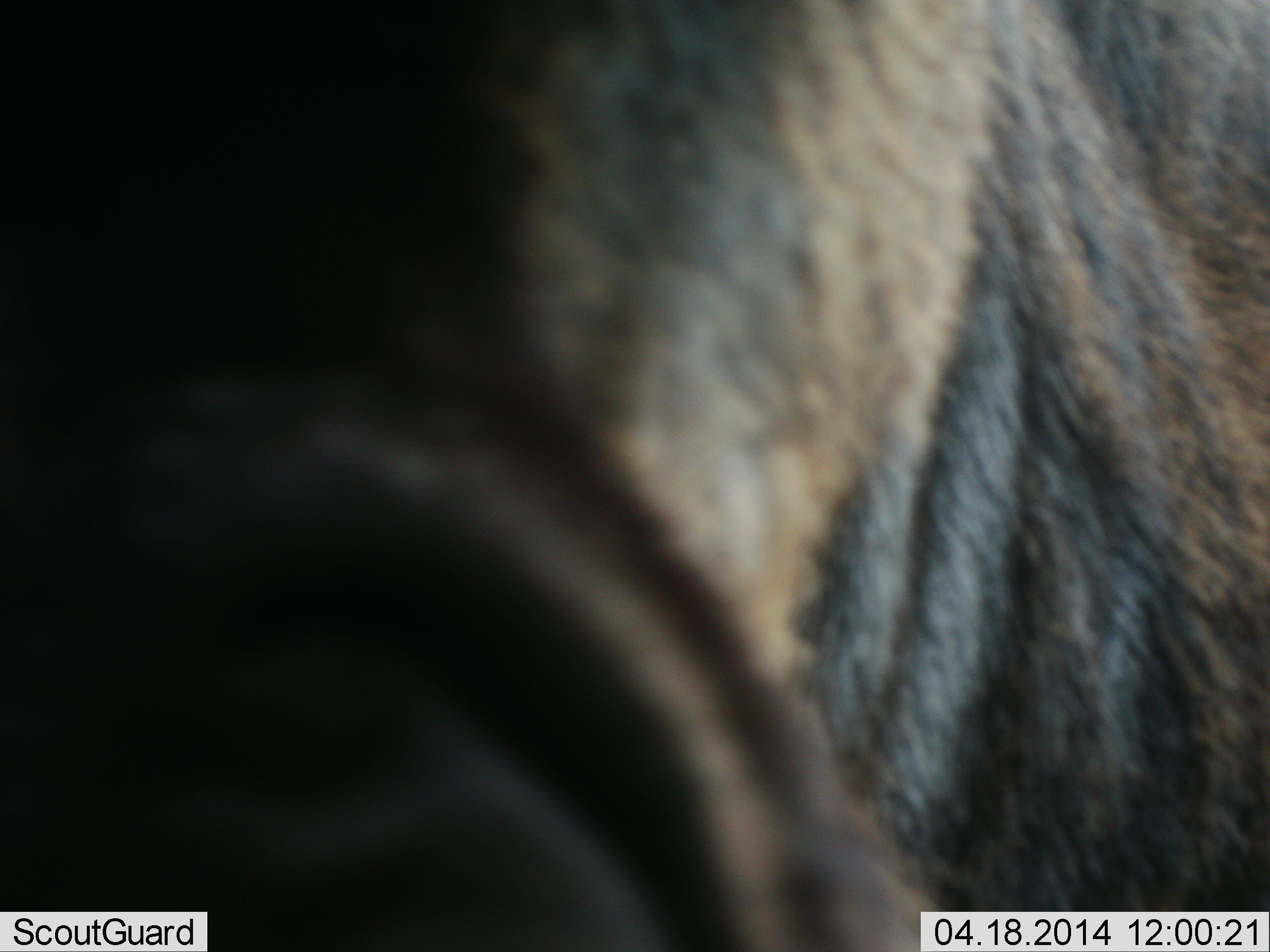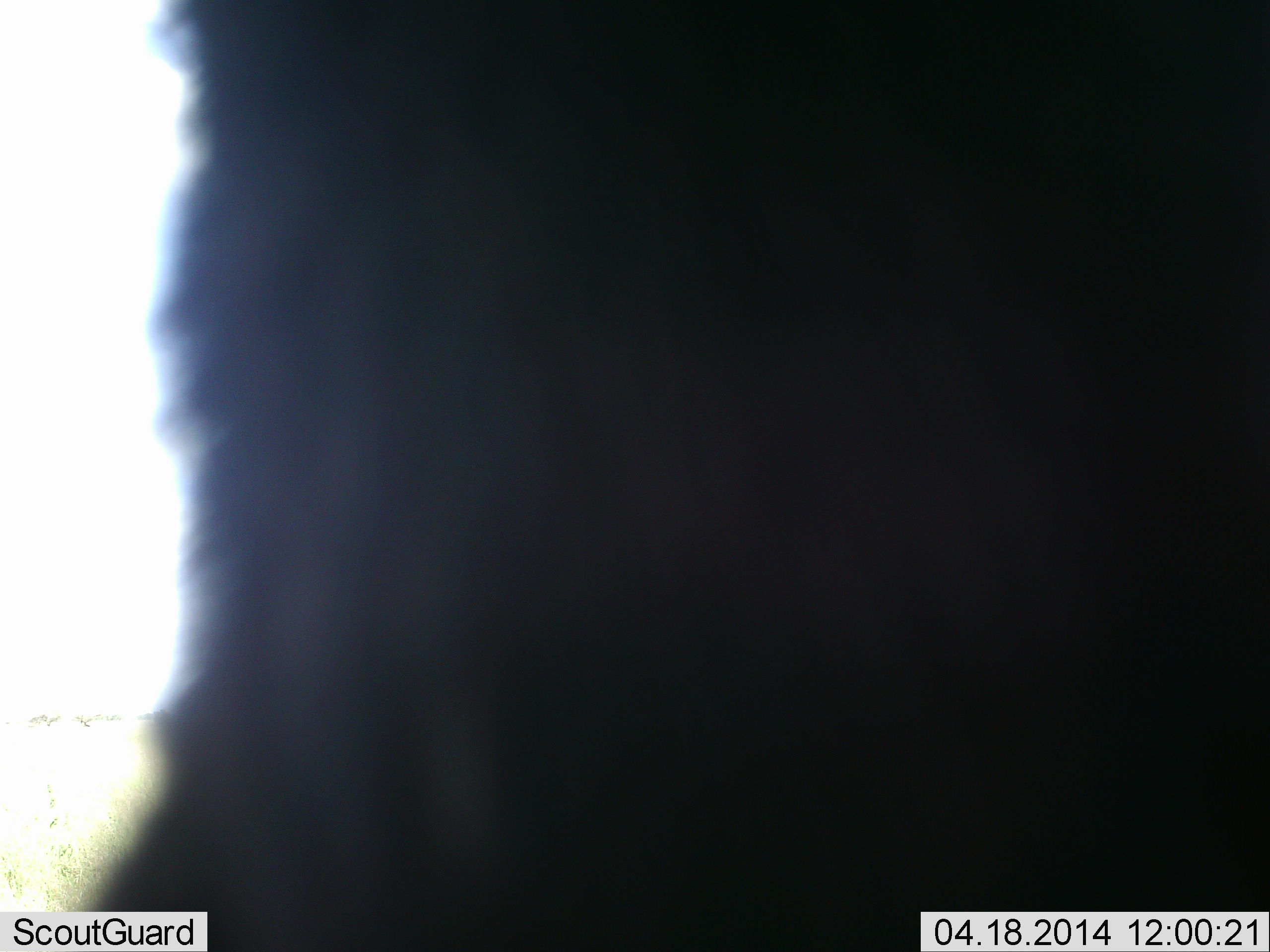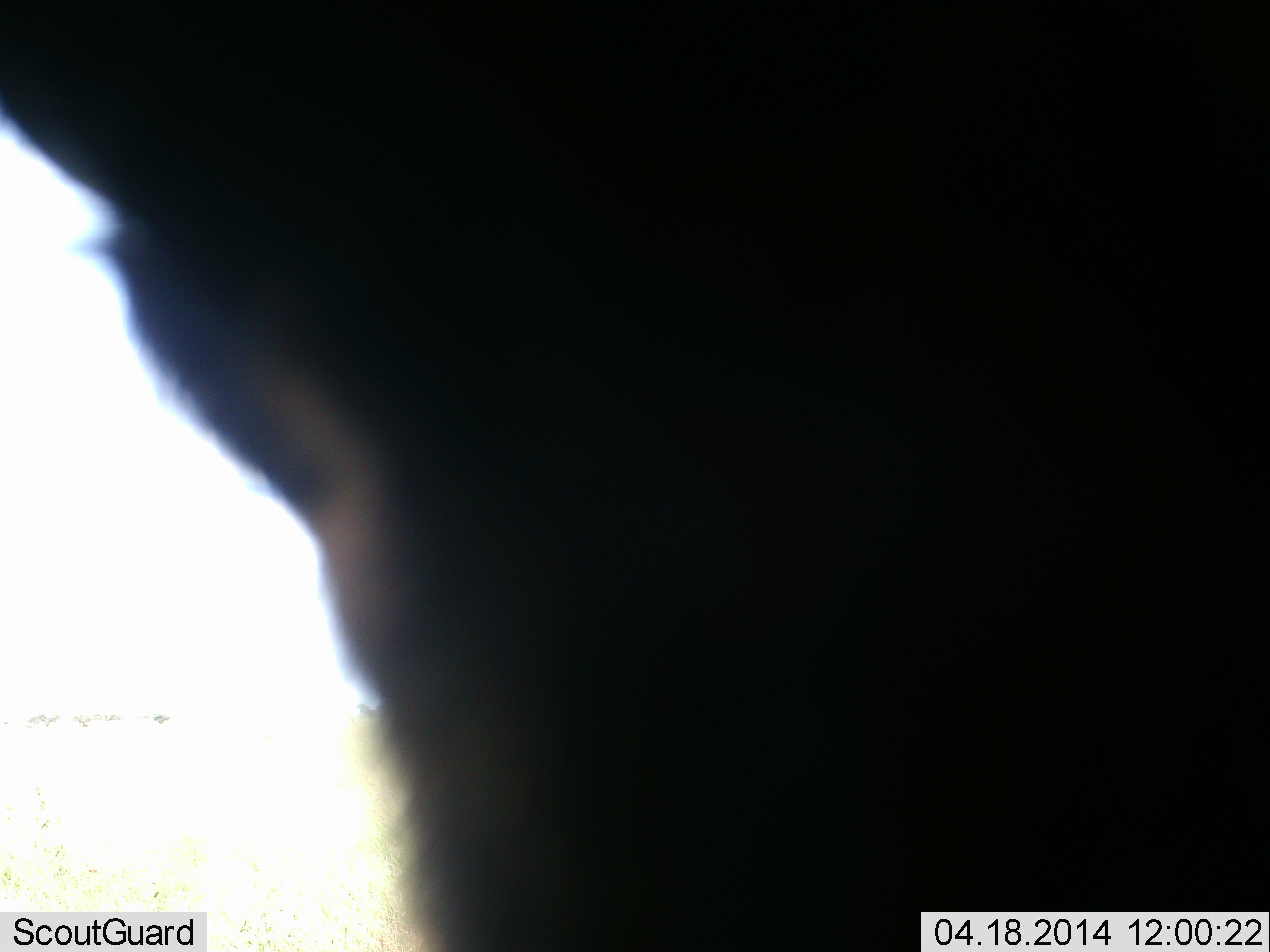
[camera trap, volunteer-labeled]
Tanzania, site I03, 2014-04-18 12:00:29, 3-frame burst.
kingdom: Animalia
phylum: Chordata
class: Mammalia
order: Artiodactyla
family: Bovidae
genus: Connochaetes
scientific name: Connochaetes taurinus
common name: blue wildebeest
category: wildebeest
Wildebeest (blue wildebeest) (Connochaetes taurinus), count 1. Behavior (volunteer vote fractions): standing 30%, resting 0%, moving 50%, interacting 10%. Young present (vote fraction): 0%. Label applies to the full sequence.